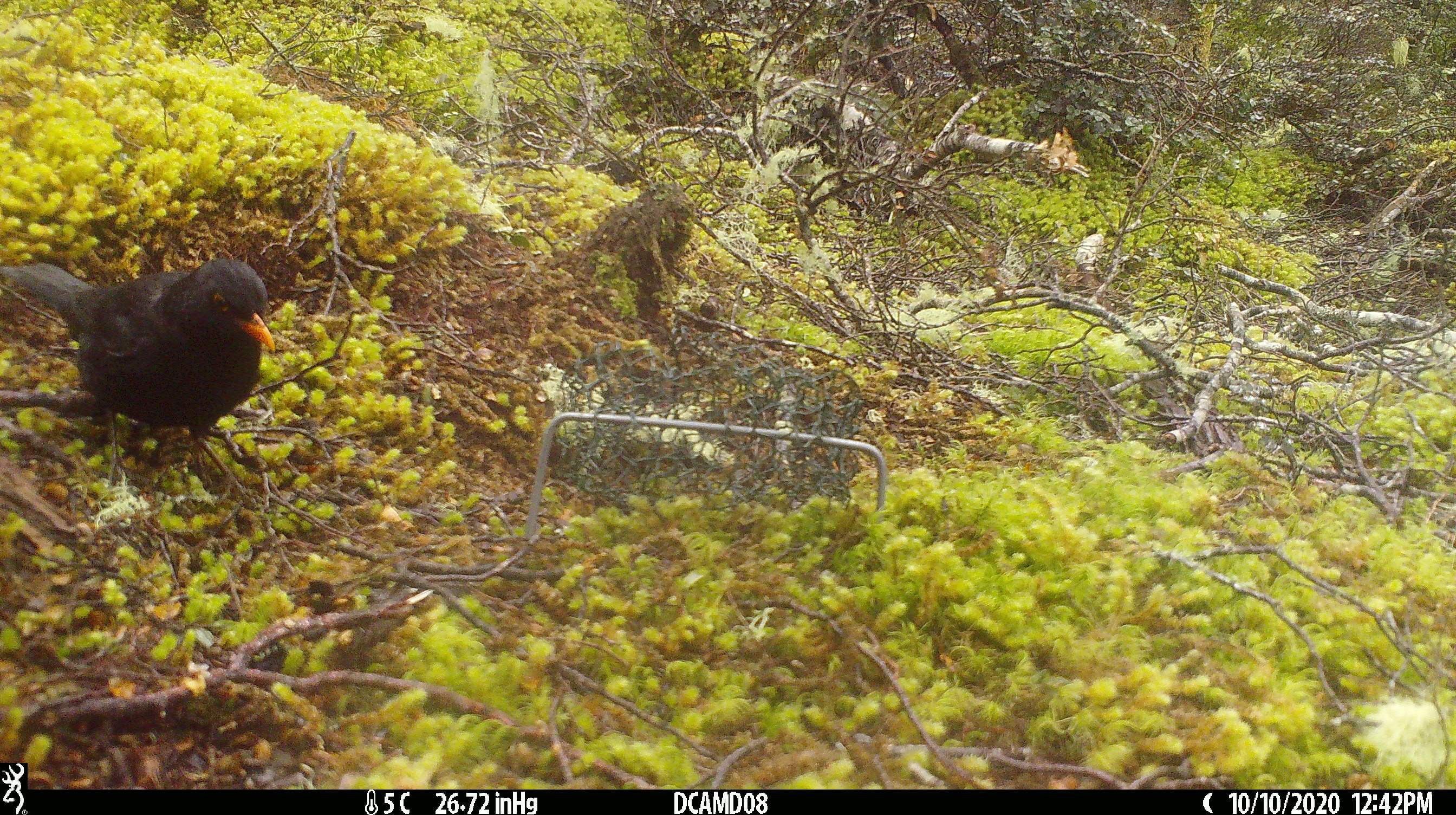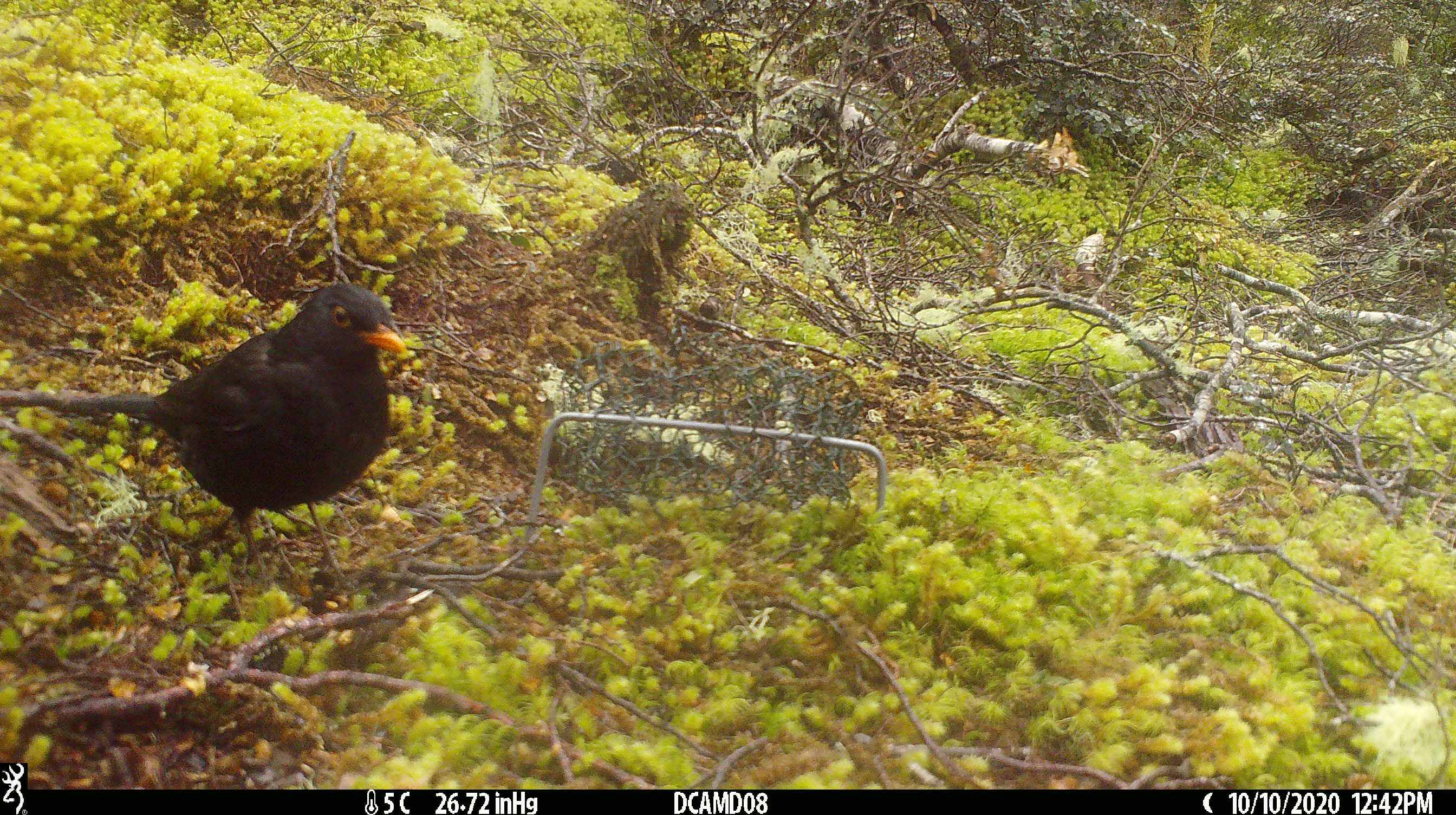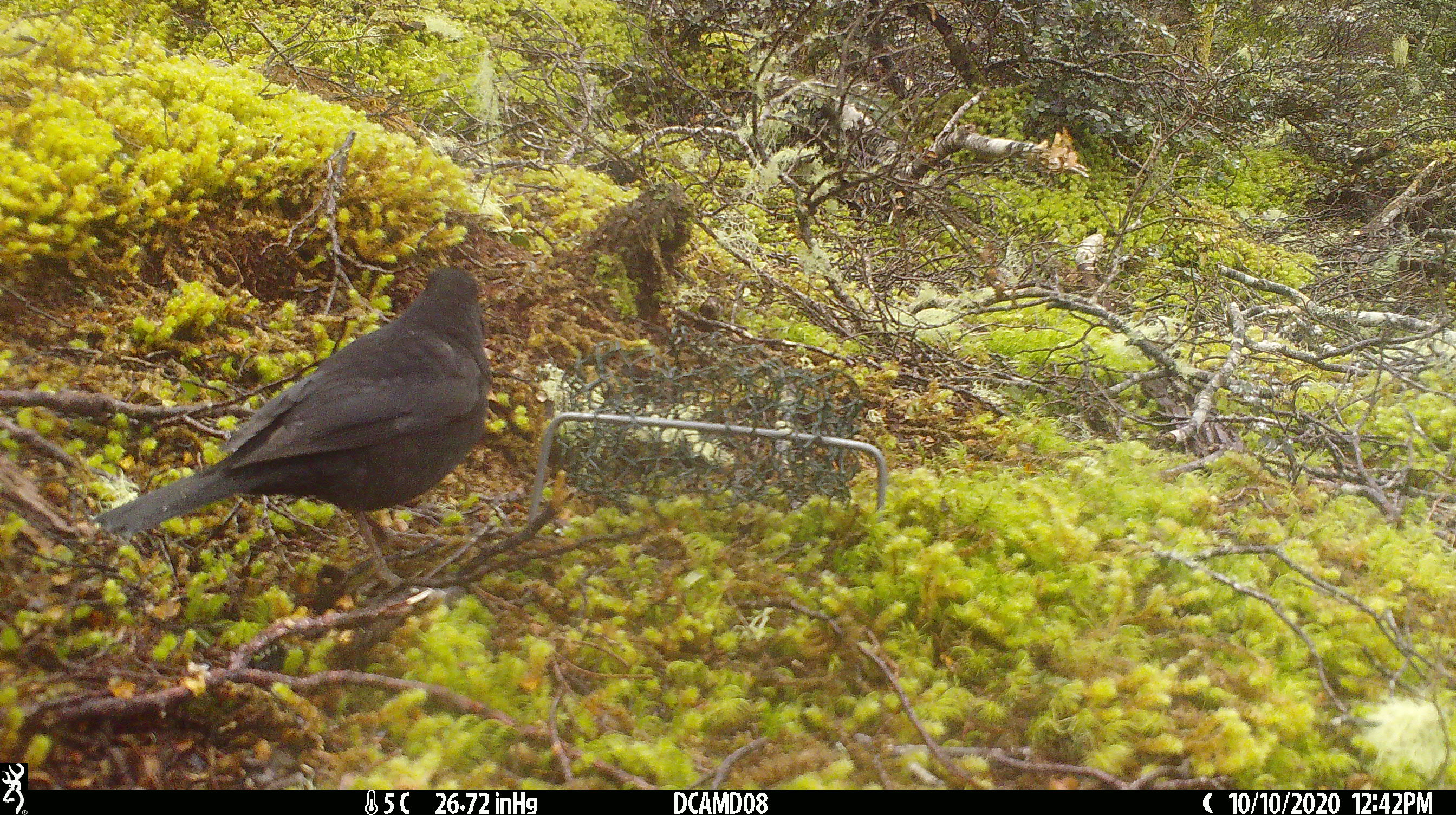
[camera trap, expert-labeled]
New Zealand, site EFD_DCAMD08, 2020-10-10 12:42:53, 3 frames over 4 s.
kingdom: Animalia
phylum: Chordata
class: Aves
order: Passeriformes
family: Turdidae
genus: Turdus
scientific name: Turdus merula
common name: eurasian blackbird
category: blackbird